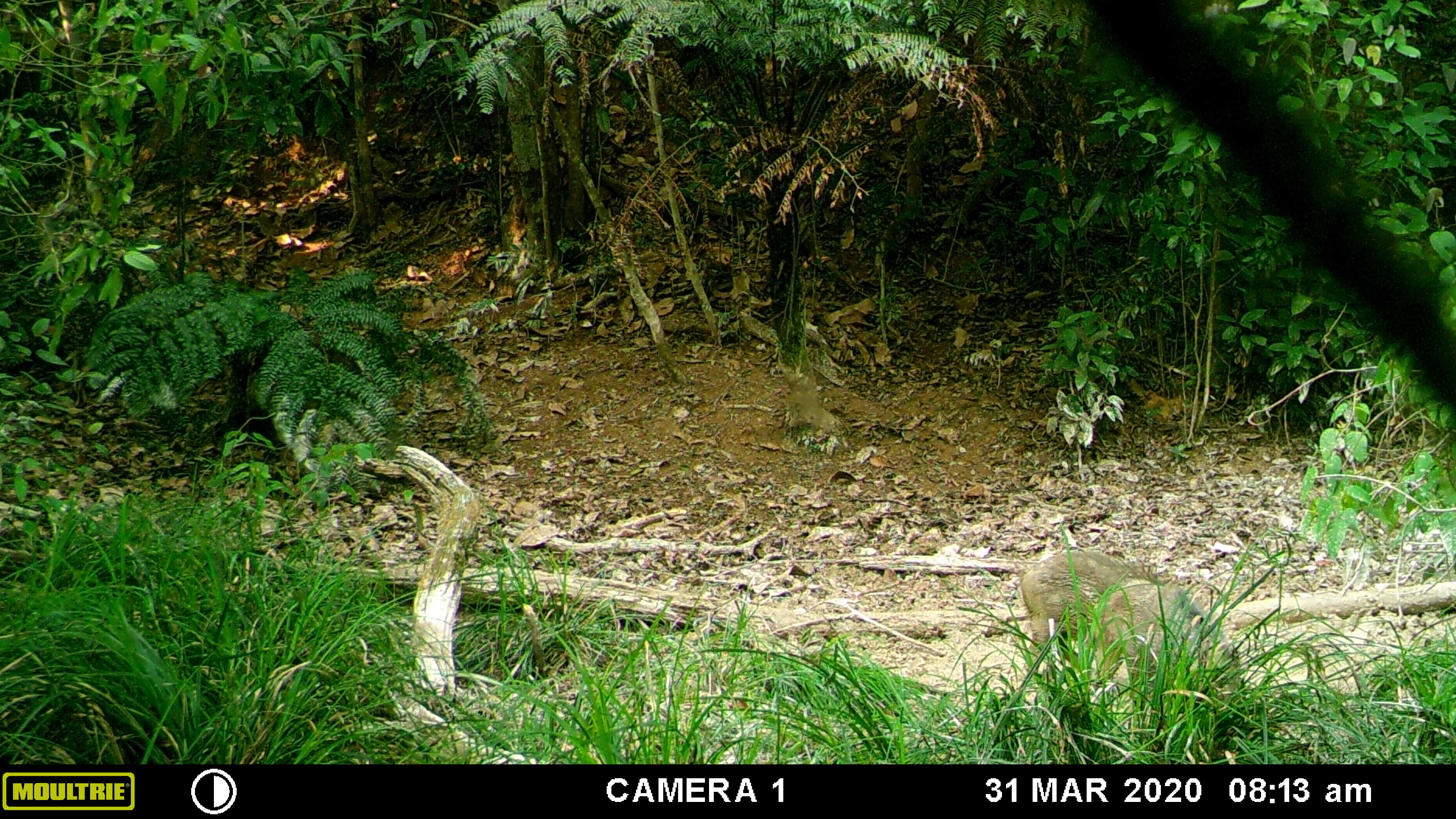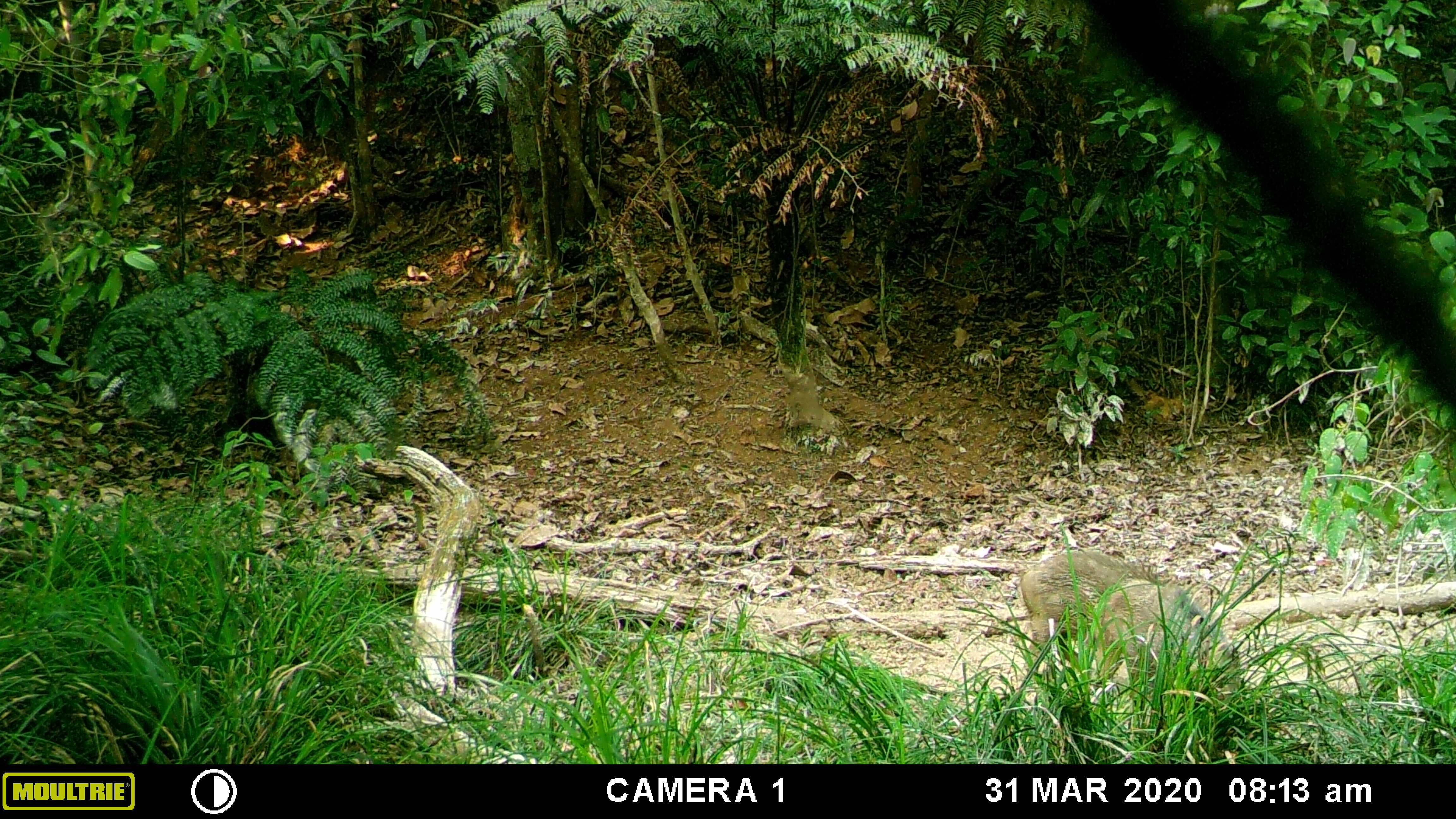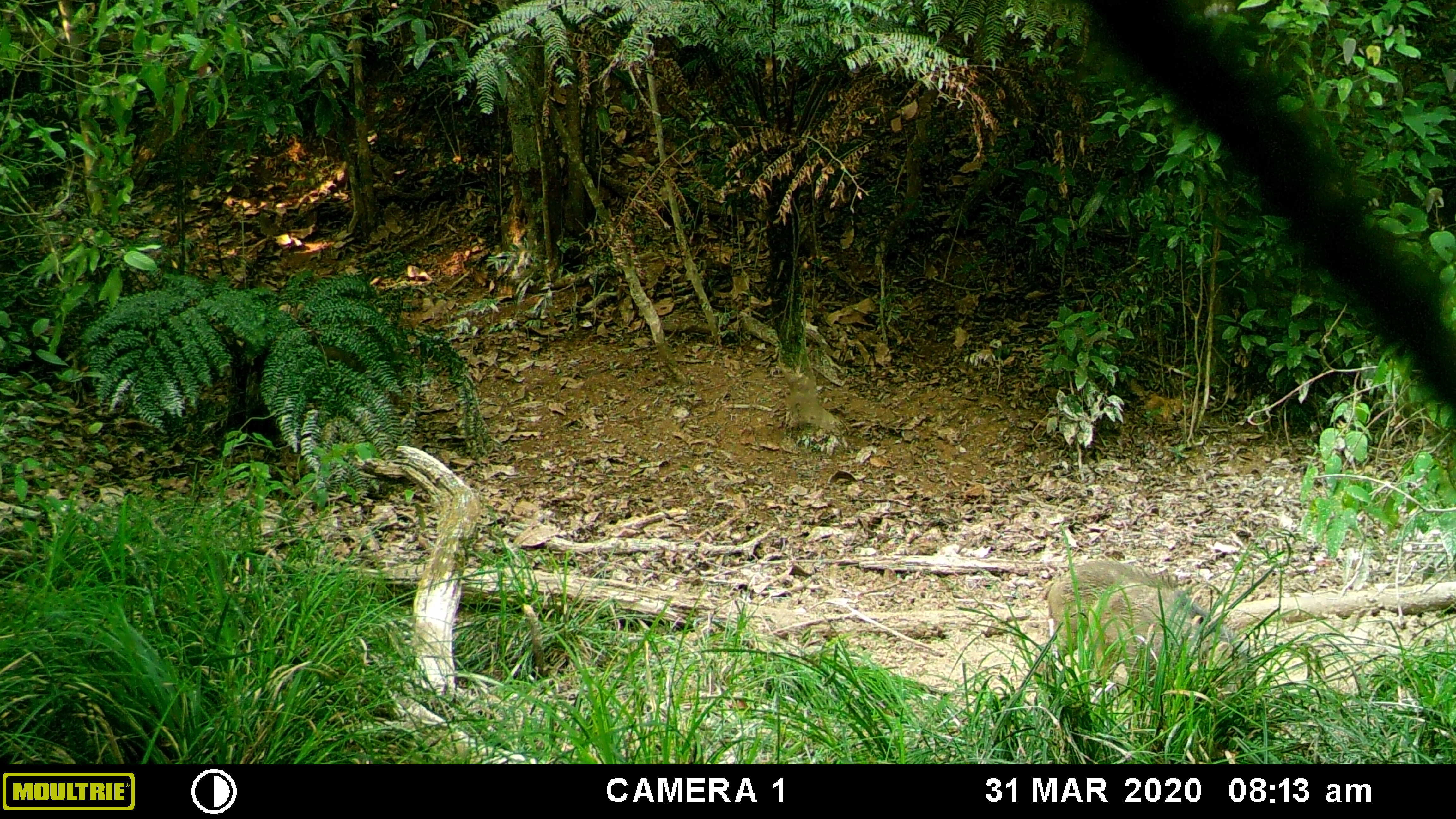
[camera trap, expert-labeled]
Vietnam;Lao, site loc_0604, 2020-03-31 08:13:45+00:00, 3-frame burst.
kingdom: Animalia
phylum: Chordata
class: Aves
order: Galliformes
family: Phasianidae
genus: Gallus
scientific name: Gallus gallus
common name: red junglefowl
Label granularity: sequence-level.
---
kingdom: Animalia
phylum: Chordata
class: Mammalia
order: Artiodactyla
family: Suidae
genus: Sus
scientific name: Sus scrofa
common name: eurasian wild pig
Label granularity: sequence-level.